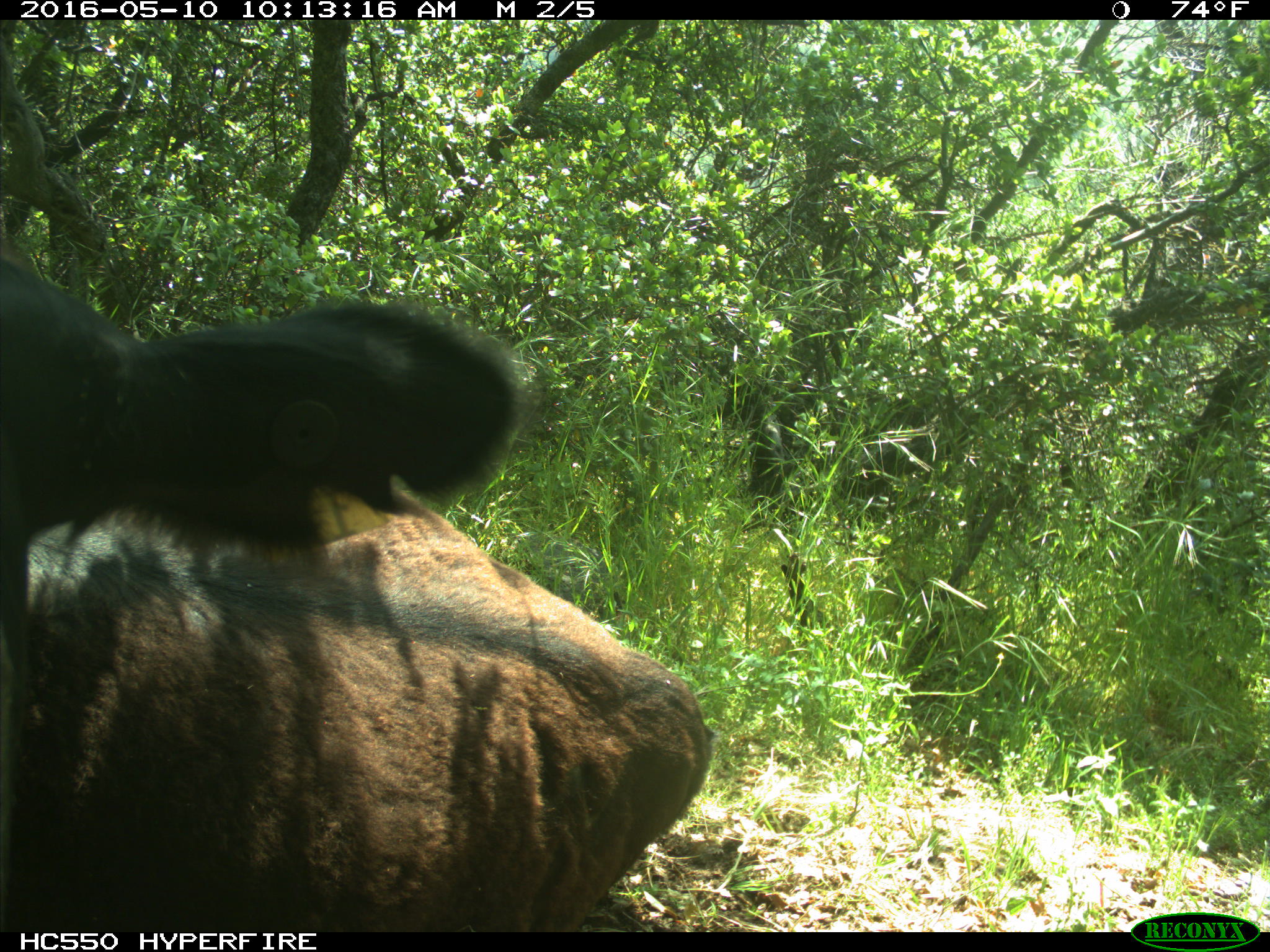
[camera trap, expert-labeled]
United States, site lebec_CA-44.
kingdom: Animalia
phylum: Chordata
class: Mammalia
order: Artiodactyla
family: Bovidae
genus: Bos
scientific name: Bos taurus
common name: domestic cow